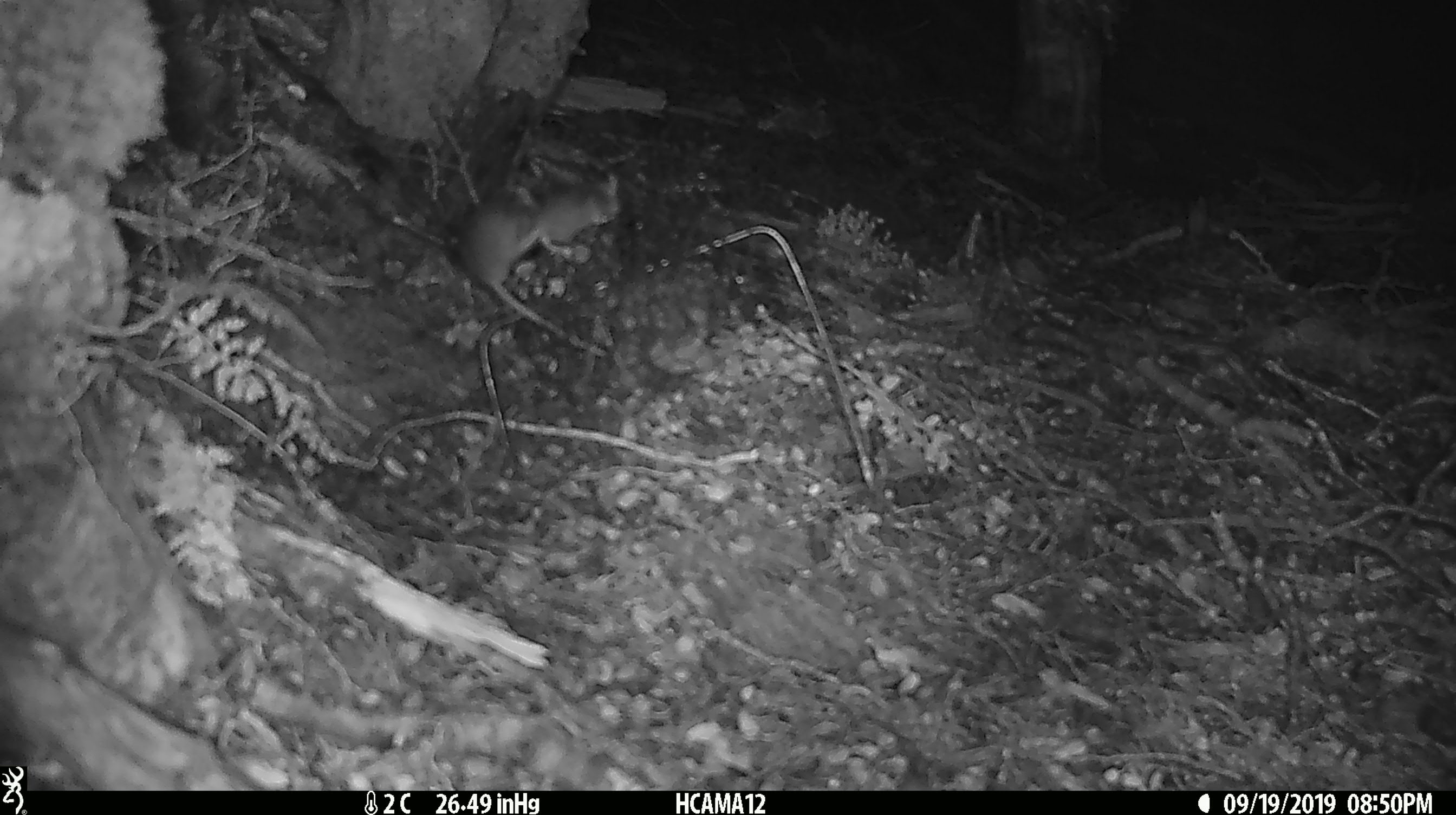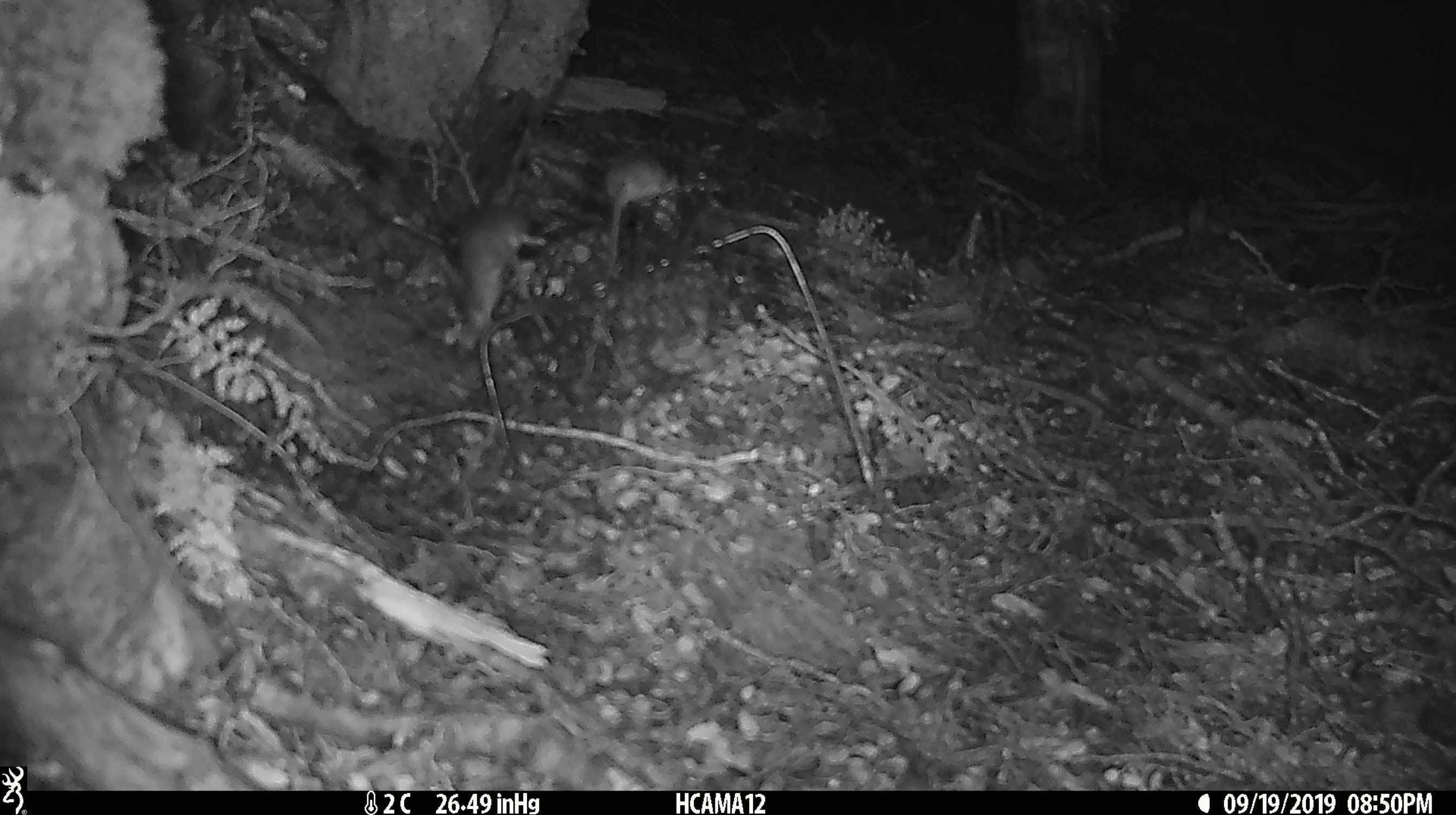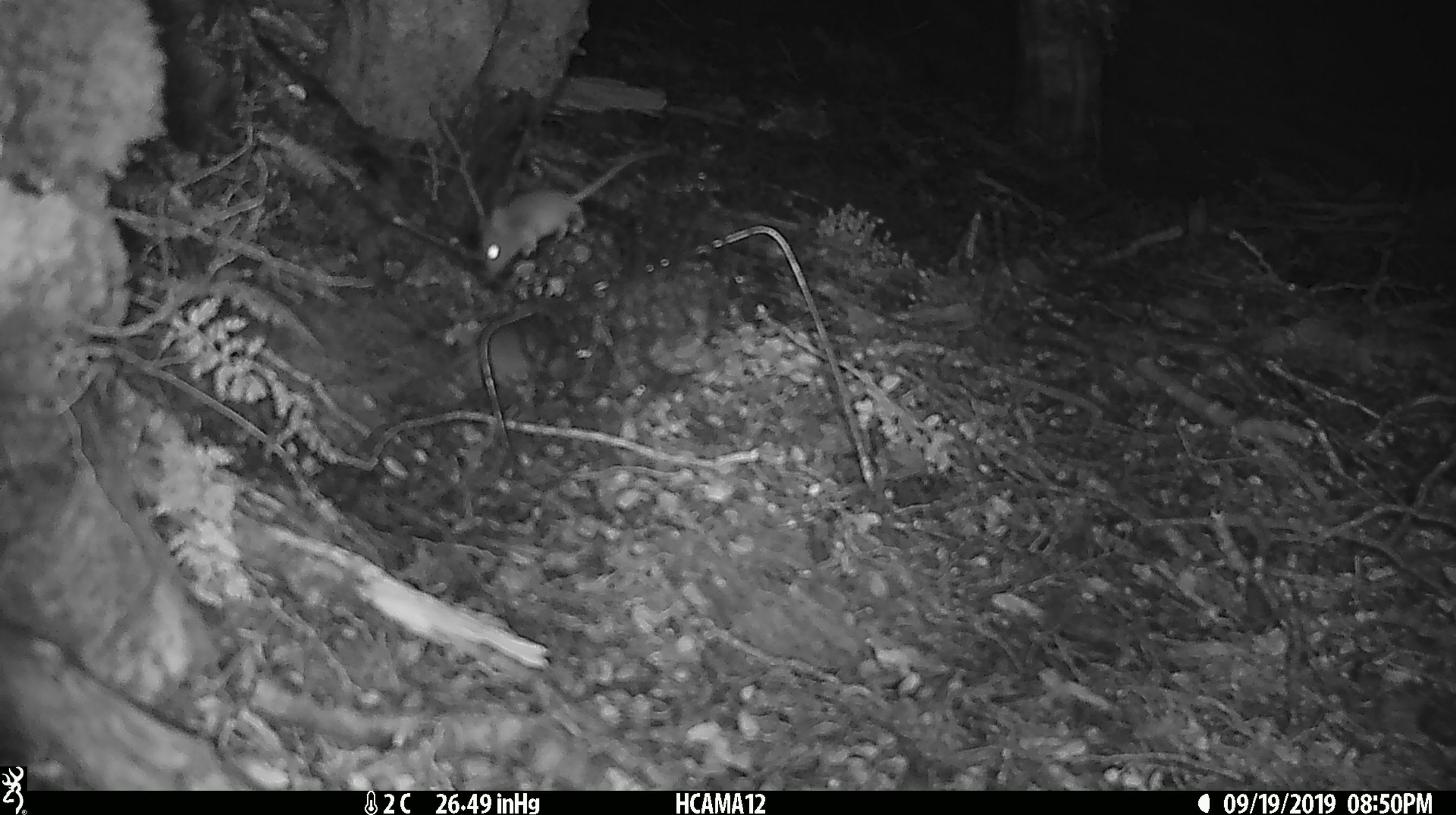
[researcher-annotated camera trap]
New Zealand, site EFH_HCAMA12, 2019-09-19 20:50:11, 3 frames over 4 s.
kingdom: Animalia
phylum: Chordata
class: Mammalia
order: Rodentia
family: Muridae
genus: Mus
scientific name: Mus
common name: mouse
Mouse (Mus).